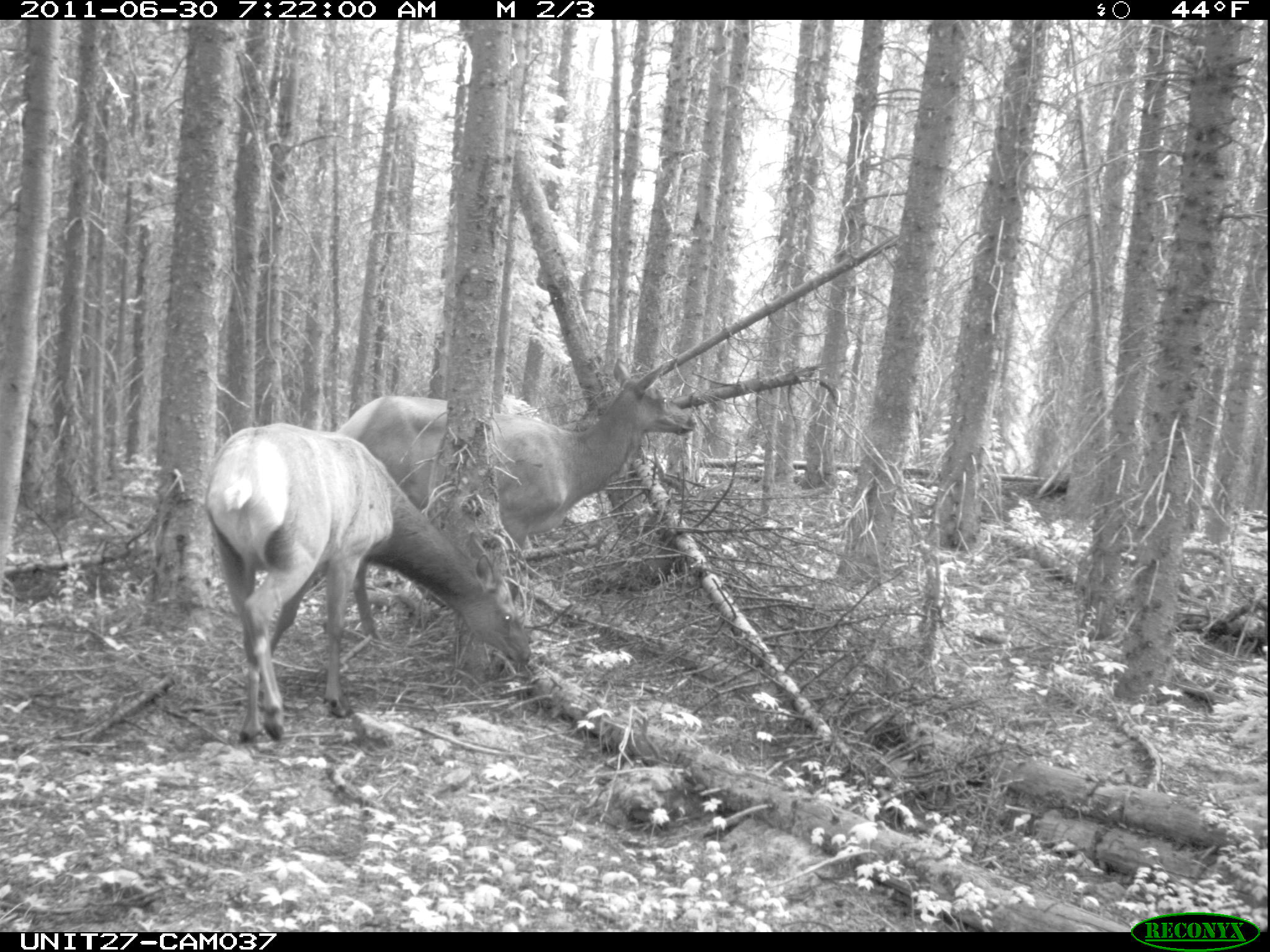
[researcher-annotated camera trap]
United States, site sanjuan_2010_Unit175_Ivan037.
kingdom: Animalia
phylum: Chordata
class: Mammalia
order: Artiodactyla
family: Cervidae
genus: Cervus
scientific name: Cervus elaphus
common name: red deer